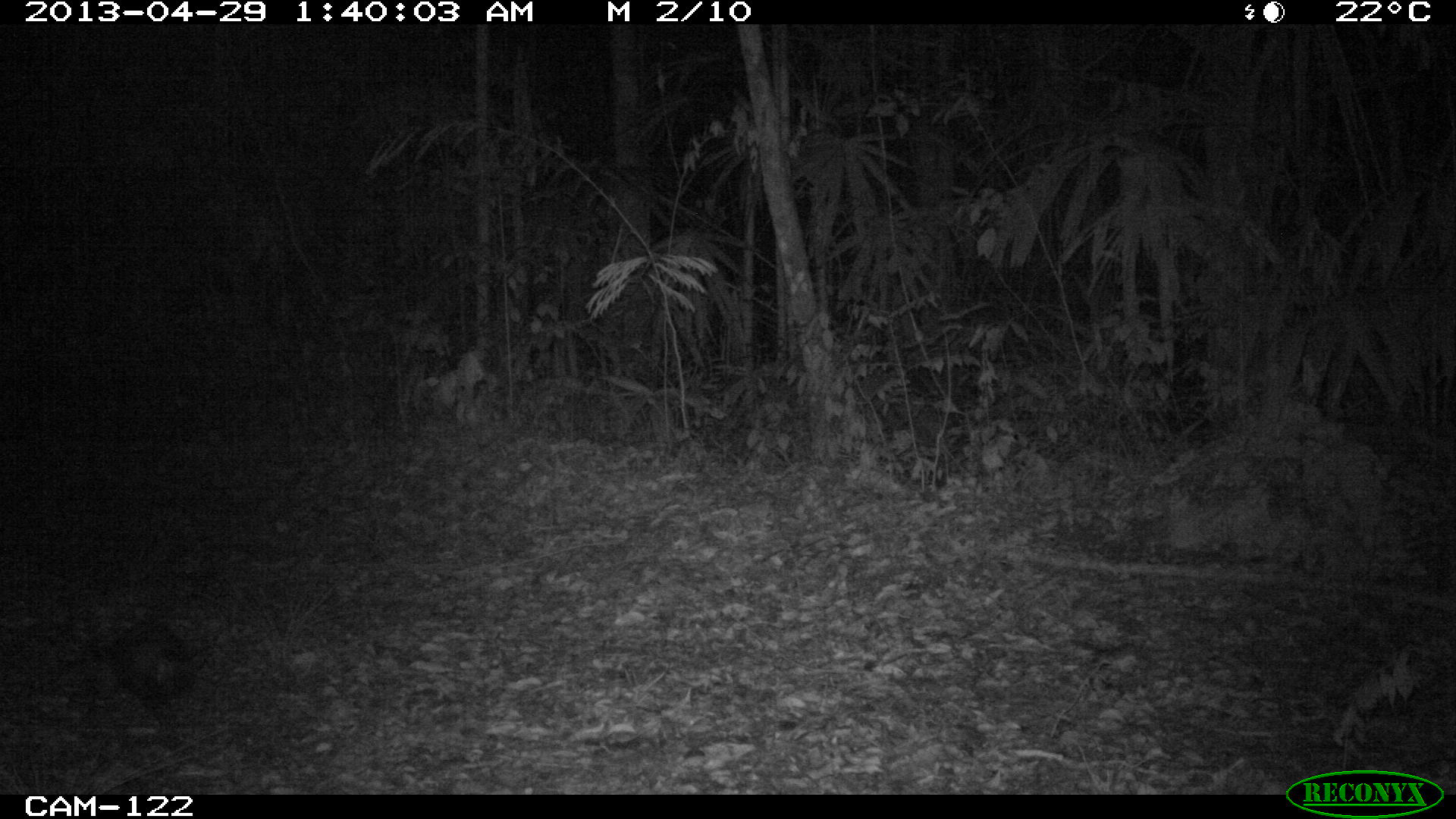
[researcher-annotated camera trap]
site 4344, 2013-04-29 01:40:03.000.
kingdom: Animalia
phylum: Chordata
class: Mammalia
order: Didelphimorphia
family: Didelphidae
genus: Didelphis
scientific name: Didelphis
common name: american opossums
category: didelphis sp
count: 1